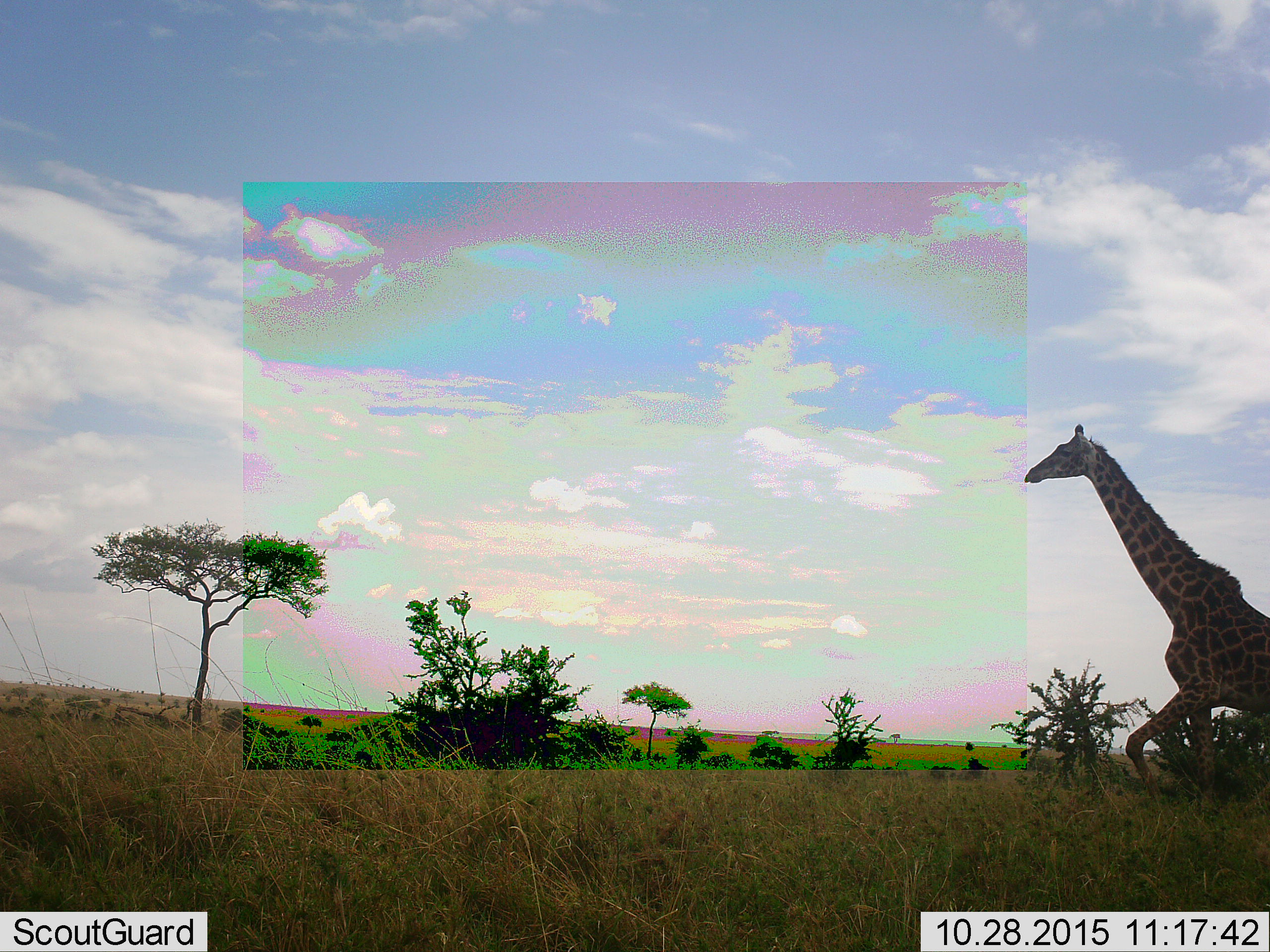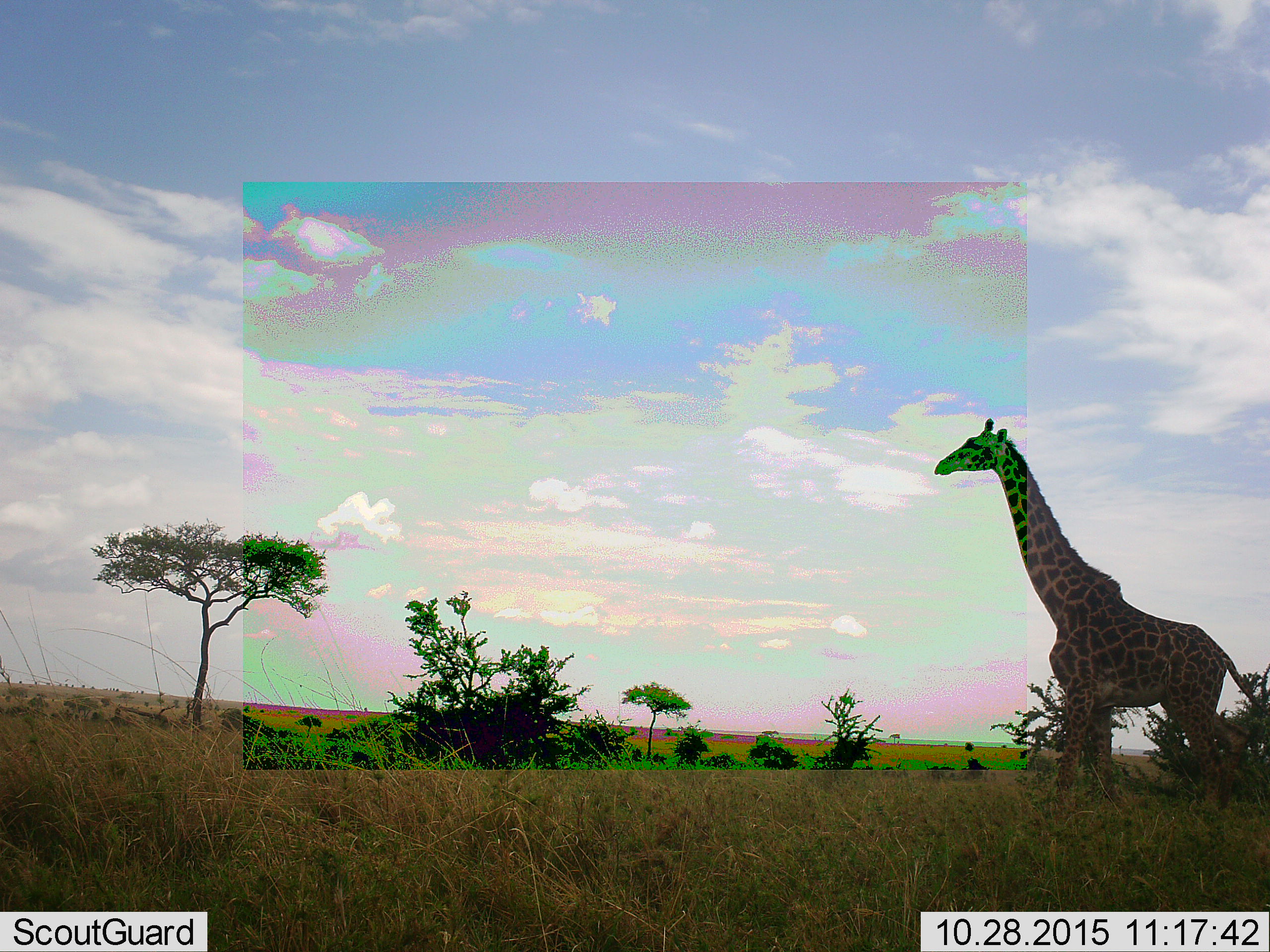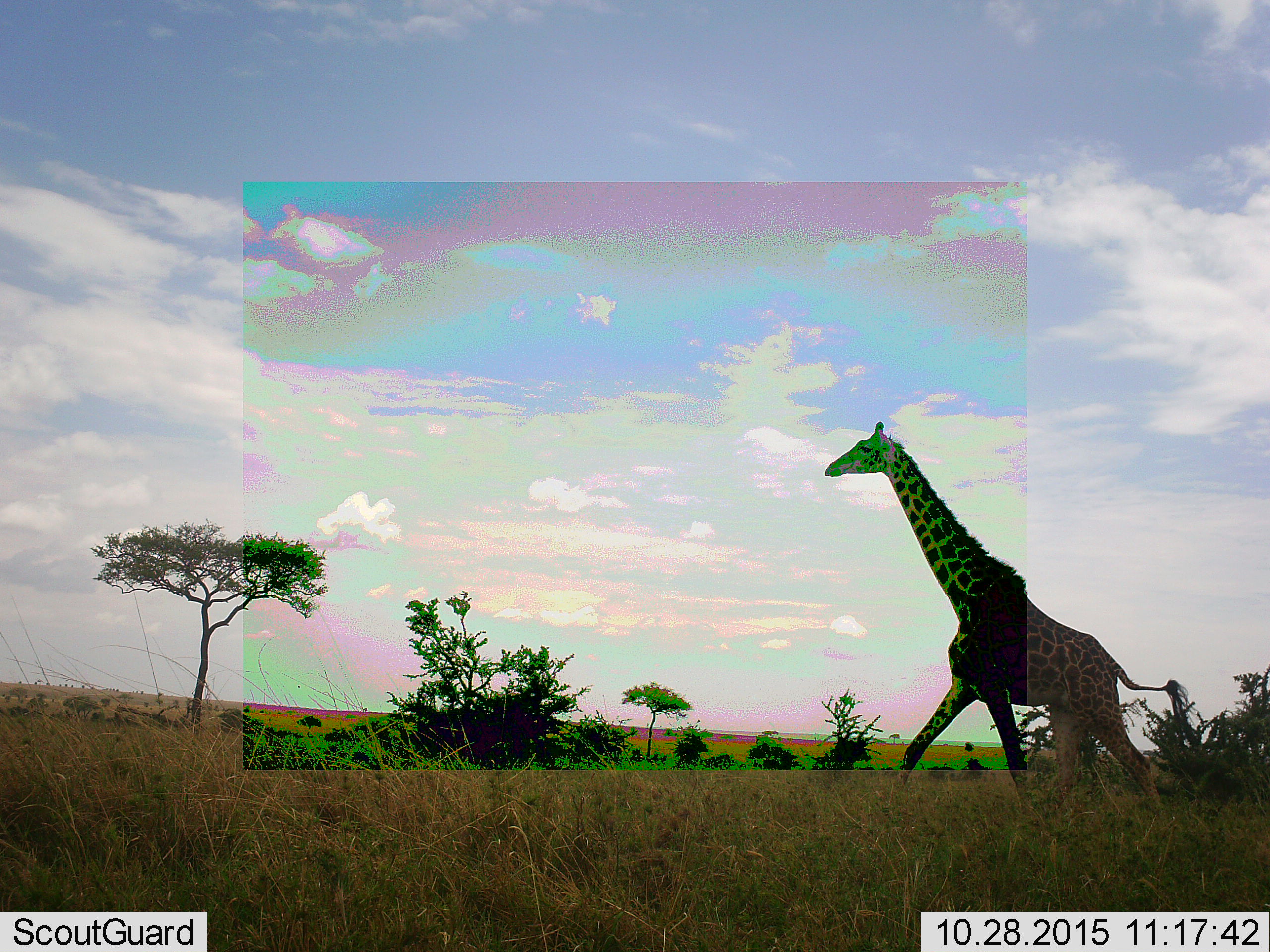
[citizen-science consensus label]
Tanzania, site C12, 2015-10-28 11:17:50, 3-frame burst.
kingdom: Animalia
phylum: Chordata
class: Mammalia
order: Artiodactyla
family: Giraffidae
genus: Giraffa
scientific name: Giraffa camelopardalis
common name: giraffe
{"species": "giraffe (Giraffa camelopardalis)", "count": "1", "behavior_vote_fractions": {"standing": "0%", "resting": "5%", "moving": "95%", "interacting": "0%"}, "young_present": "0%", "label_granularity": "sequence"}